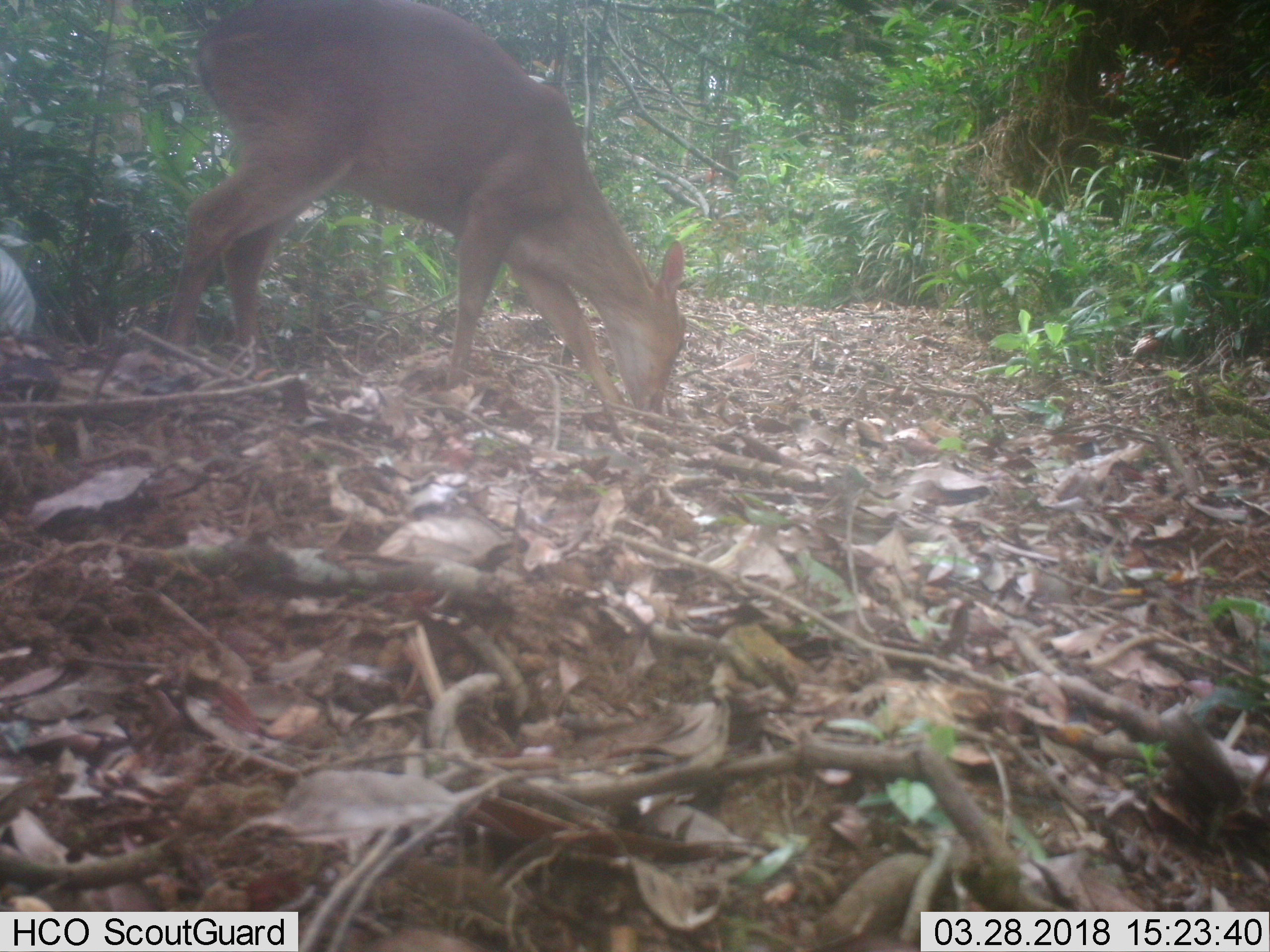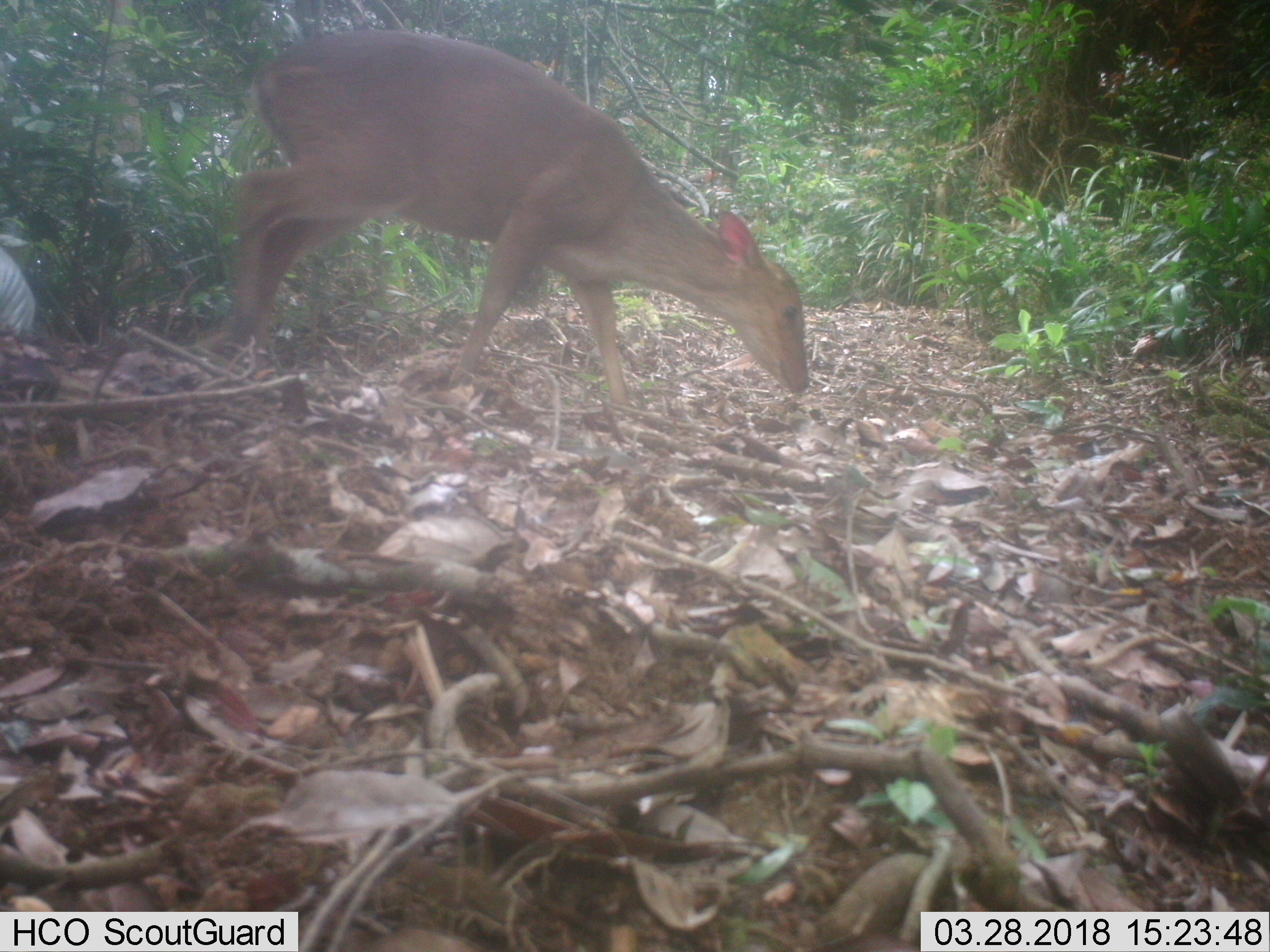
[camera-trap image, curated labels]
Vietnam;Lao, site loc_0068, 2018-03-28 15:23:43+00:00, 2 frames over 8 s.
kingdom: Animalia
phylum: Chordata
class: Mammalia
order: Artiodactyla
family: Cervidae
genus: Muntiacus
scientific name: Muntiacus vuquangensis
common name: large-antlered muntjac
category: large antlered muntjac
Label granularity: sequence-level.